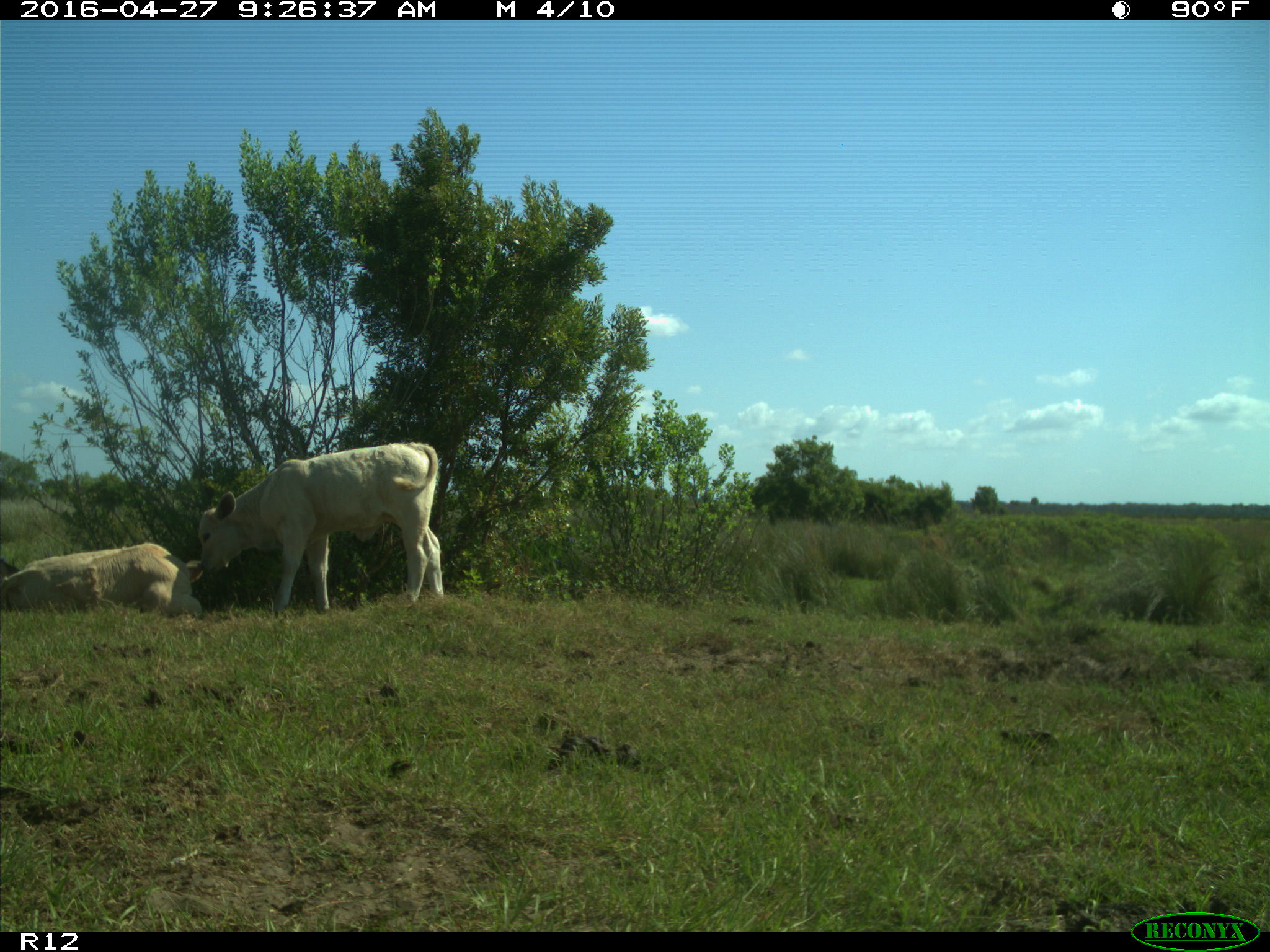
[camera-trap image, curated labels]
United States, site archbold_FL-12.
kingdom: Animalia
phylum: Chordata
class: Mammalia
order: Artiodactyla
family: Bovidae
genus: Bos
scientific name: Bos taurus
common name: domestic cow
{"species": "Bos taurus (domestic cow)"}